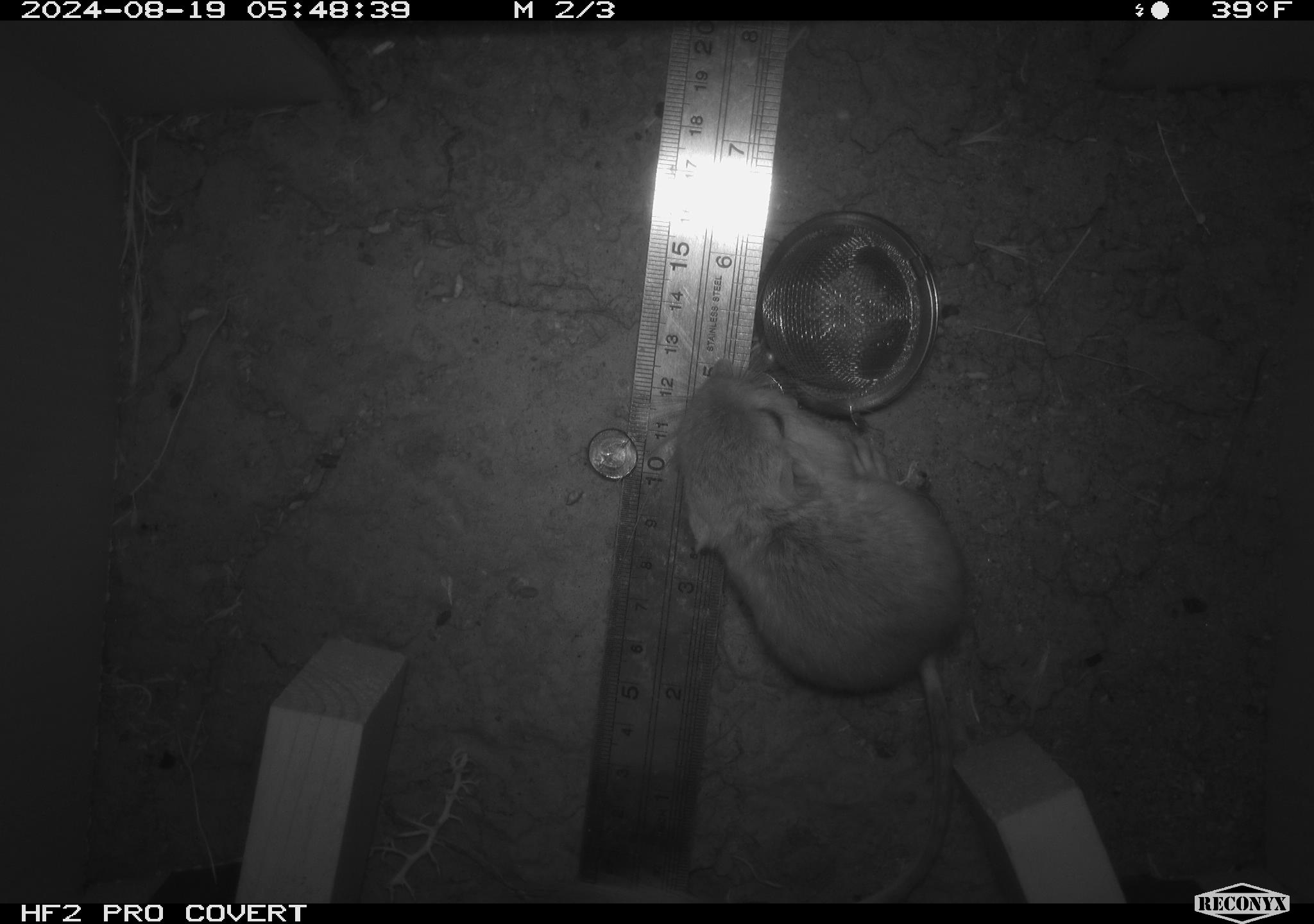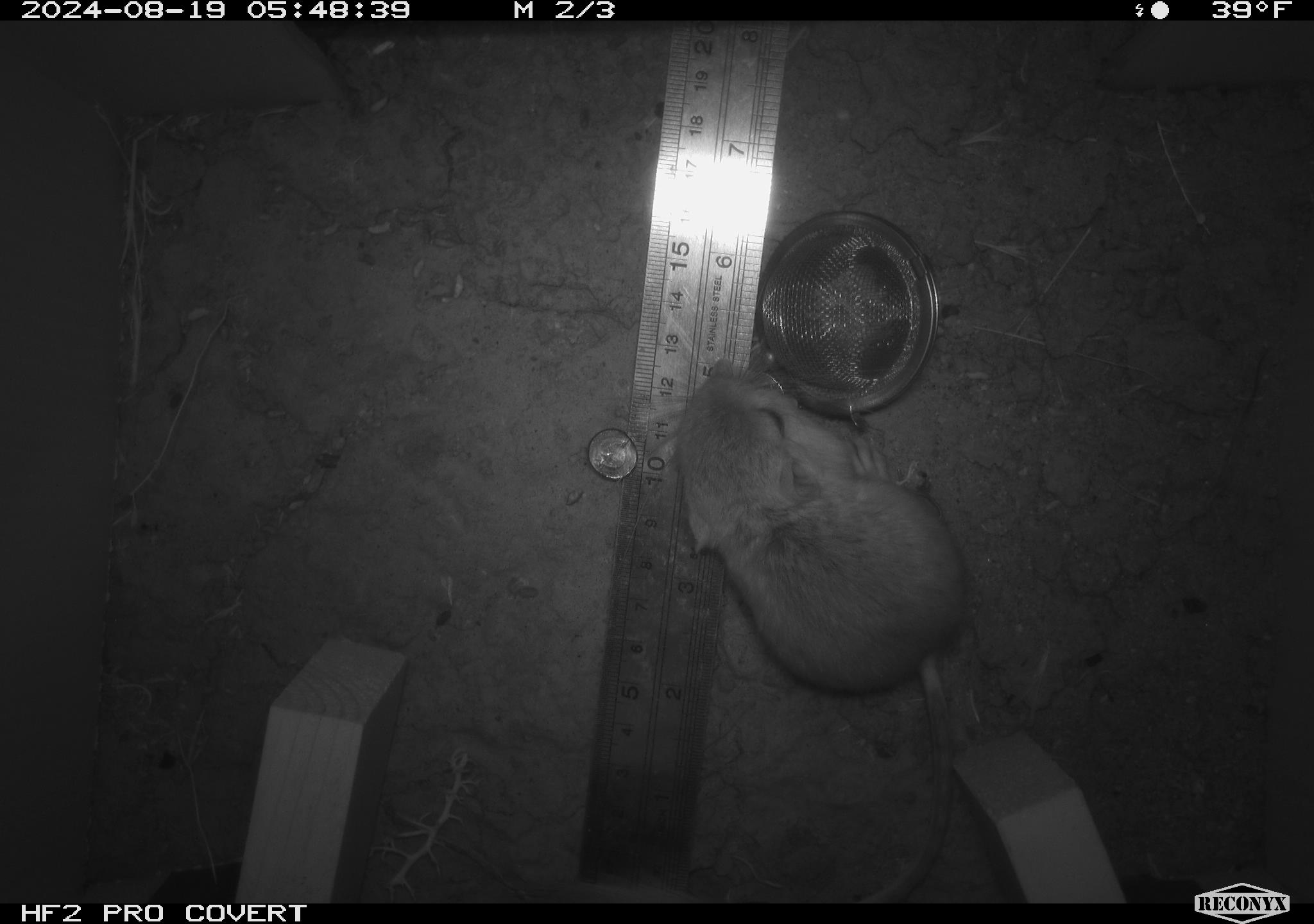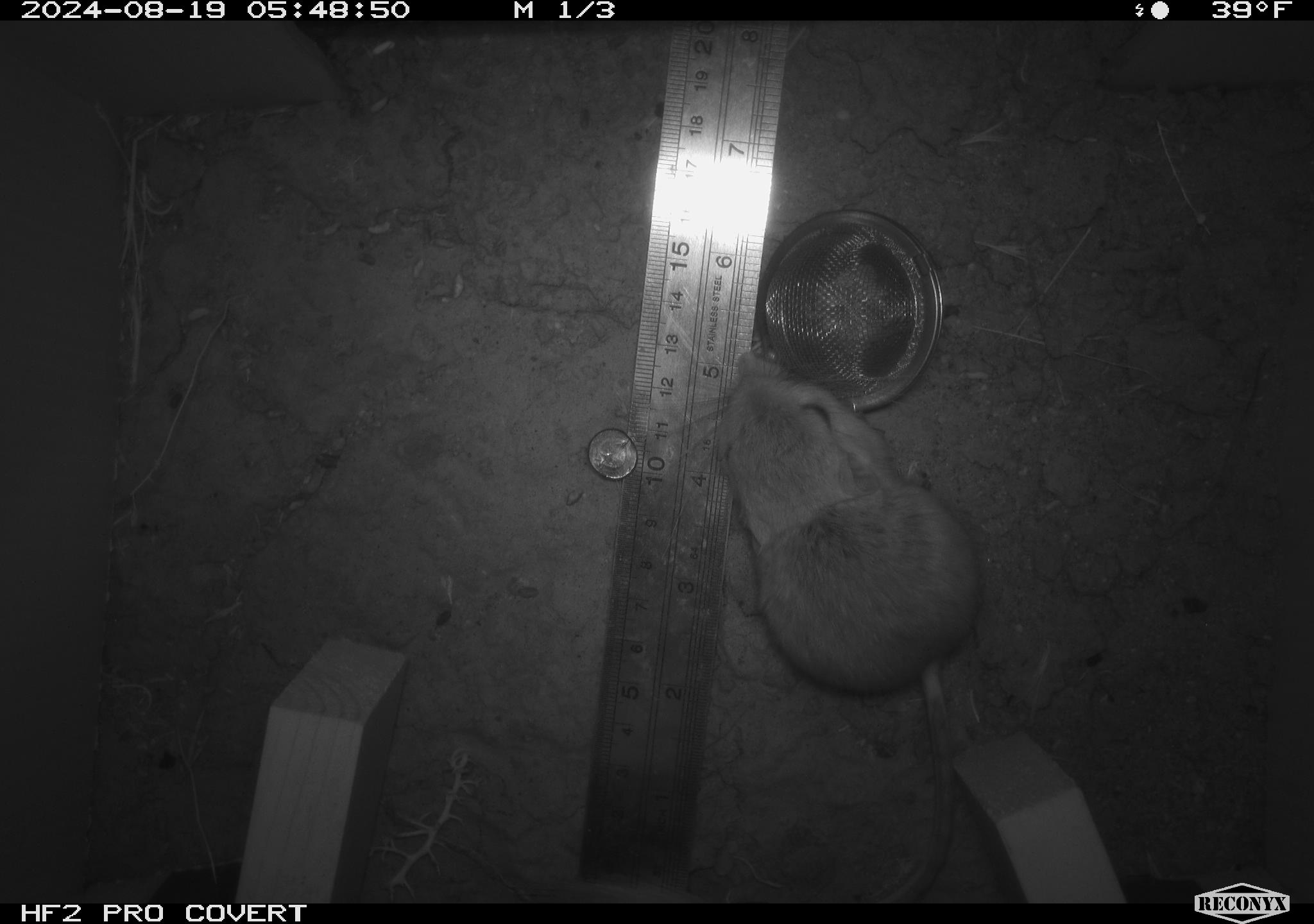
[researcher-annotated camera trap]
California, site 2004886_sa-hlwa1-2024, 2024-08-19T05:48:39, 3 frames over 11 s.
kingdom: Animalia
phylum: Chordata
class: Mammalia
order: Rodentia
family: Heteromyidae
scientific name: Heteromyidae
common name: kangaroo rats and pocket mice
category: heteromyidae family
Heteromyidae family (kangaroo rats and pocket mice) (Heteromyidae).